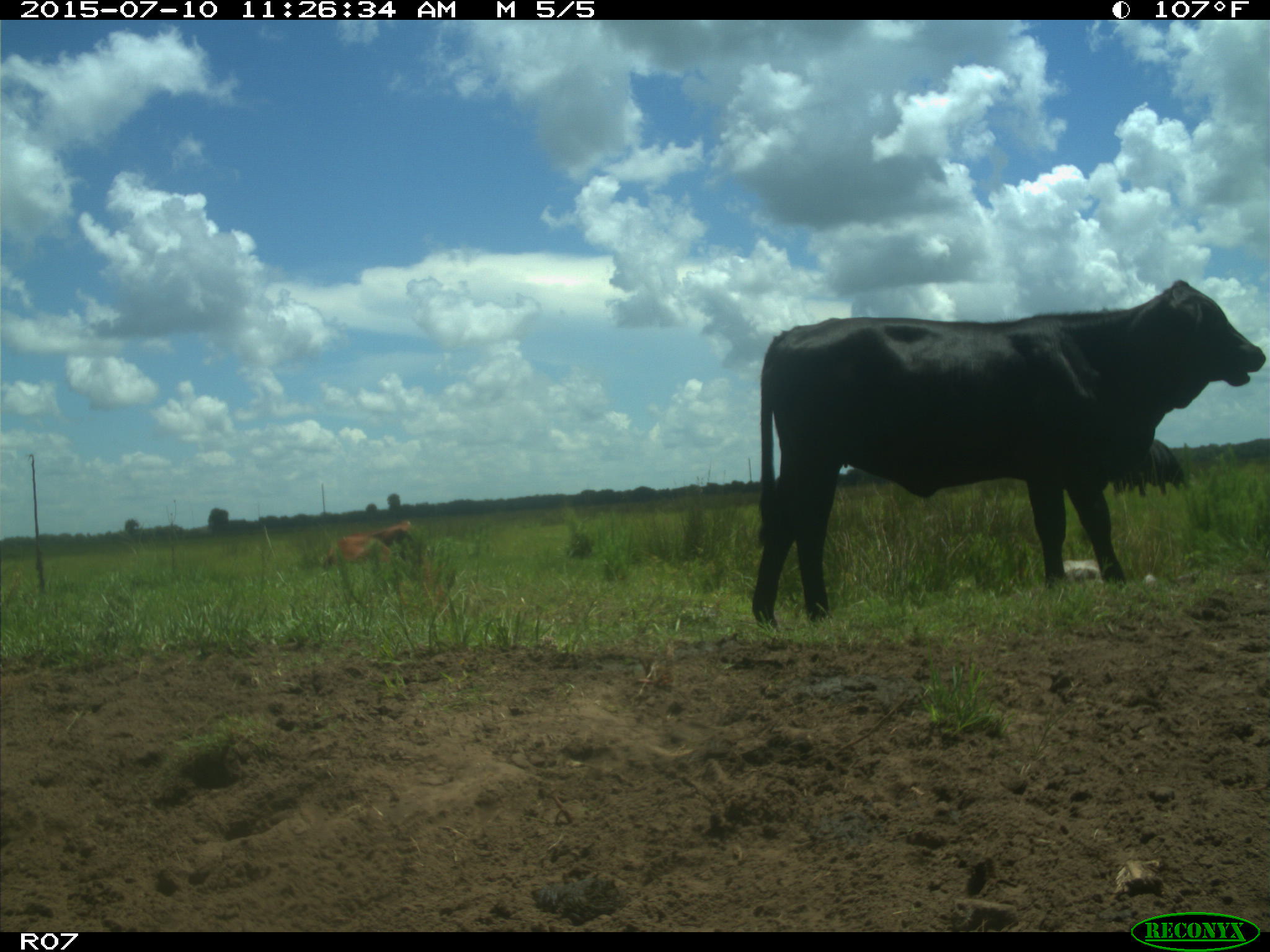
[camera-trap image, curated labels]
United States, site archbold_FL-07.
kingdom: Animalia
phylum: Chordata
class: Mammalia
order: Artiodactyla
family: Bovidae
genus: Bos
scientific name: Bos taurus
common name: domestic cow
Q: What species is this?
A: Bos taurus (domestic cow).